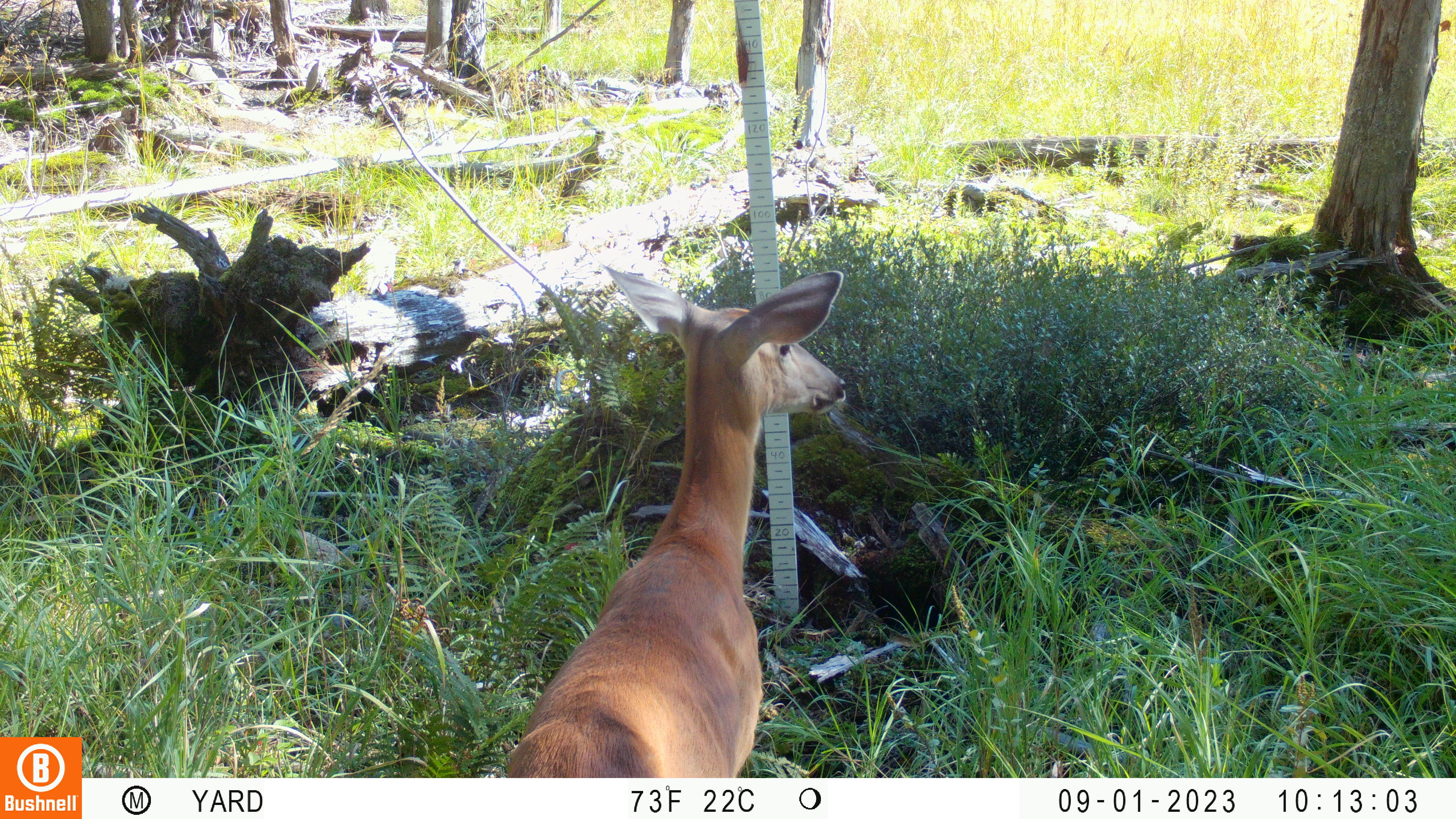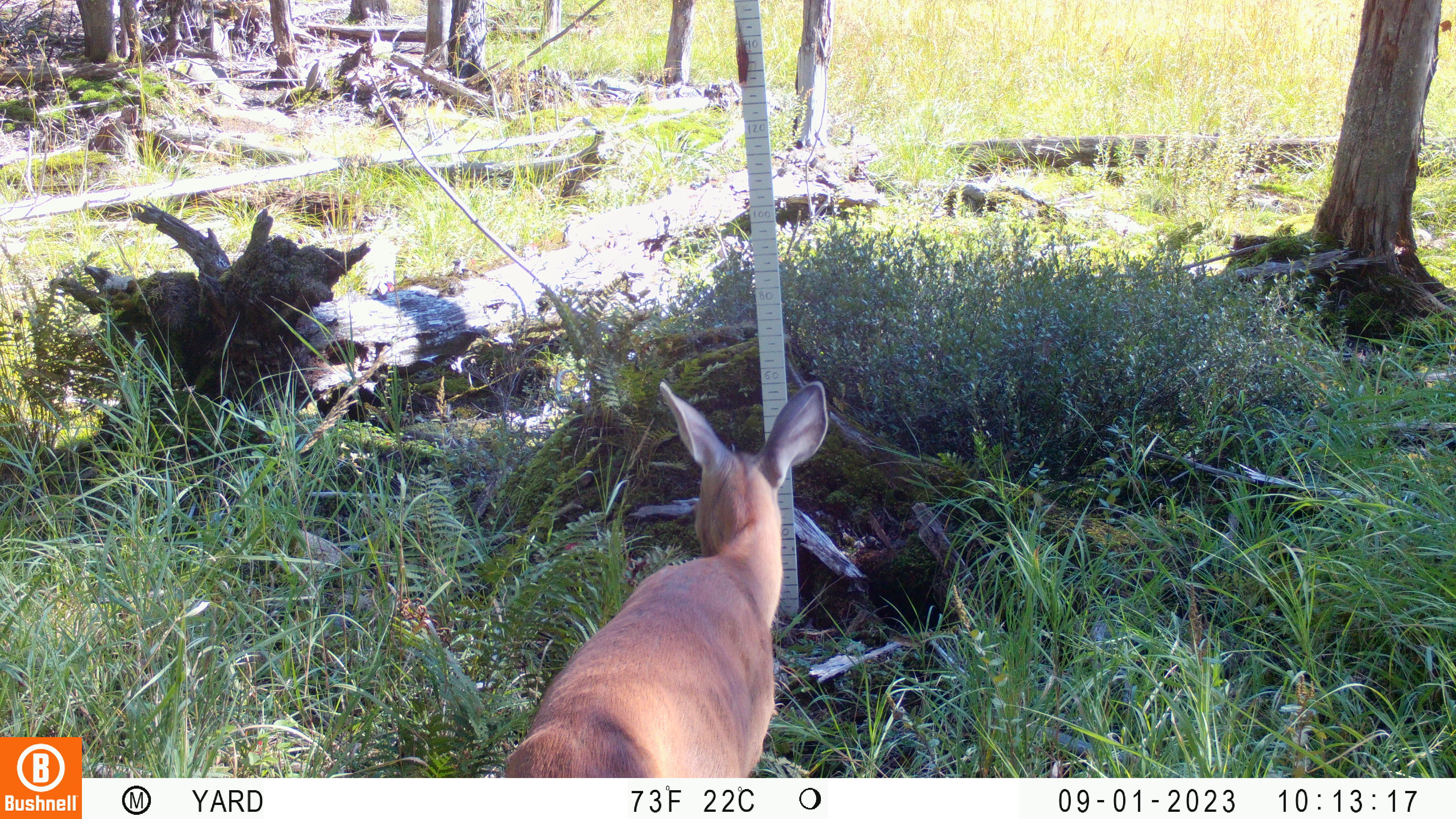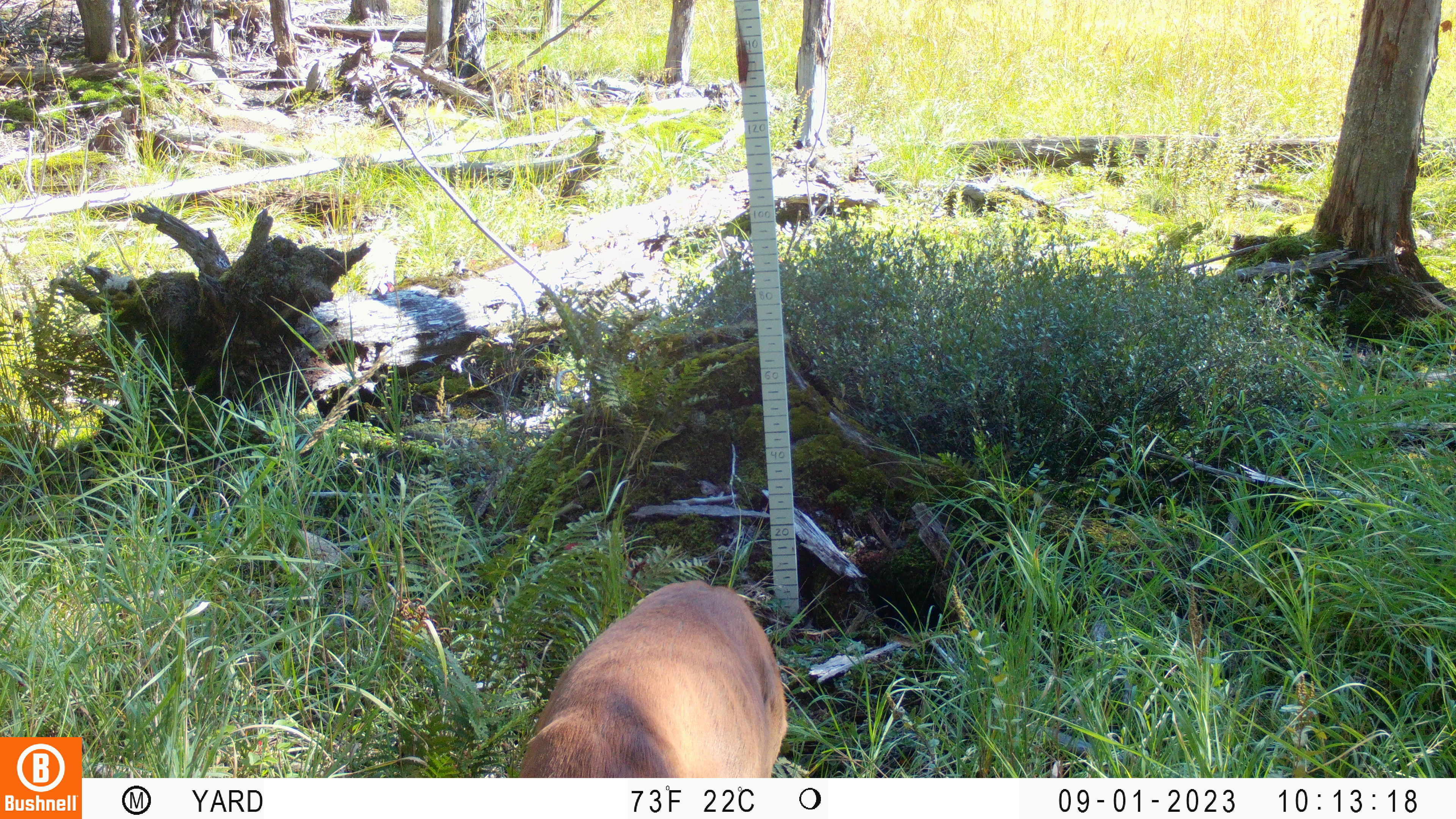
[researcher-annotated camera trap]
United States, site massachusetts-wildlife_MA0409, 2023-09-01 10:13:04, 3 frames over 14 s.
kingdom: Animalia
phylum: Chordata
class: Mammalia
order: Artiodactyla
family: Cervidae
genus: Odocoileus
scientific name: Odocoileus virginianus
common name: white-tailed deer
White-tailed deer (Odocoileus virginianus).